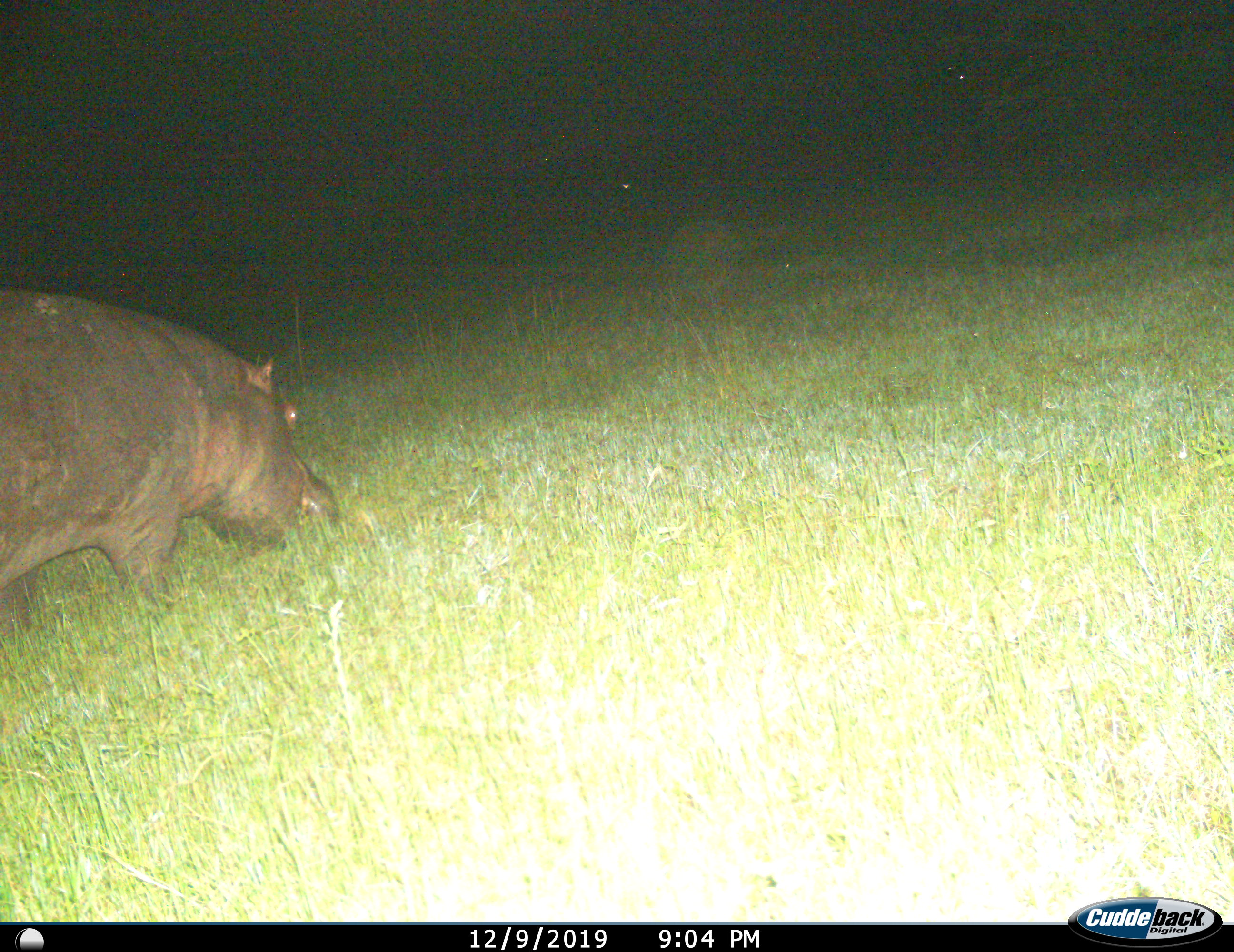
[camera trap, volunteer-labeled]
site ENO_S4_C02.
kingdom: Animalia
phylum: Chordata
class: Mammalia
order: Artiodactyla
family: Hippopotamidae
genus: Hippopotamus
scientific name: Hippopotamus amphibius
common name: hippopotamus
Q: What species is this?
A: Hippopotamus (Hippopotamus amphibius).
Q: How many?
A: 1.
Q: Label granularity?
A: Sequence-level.